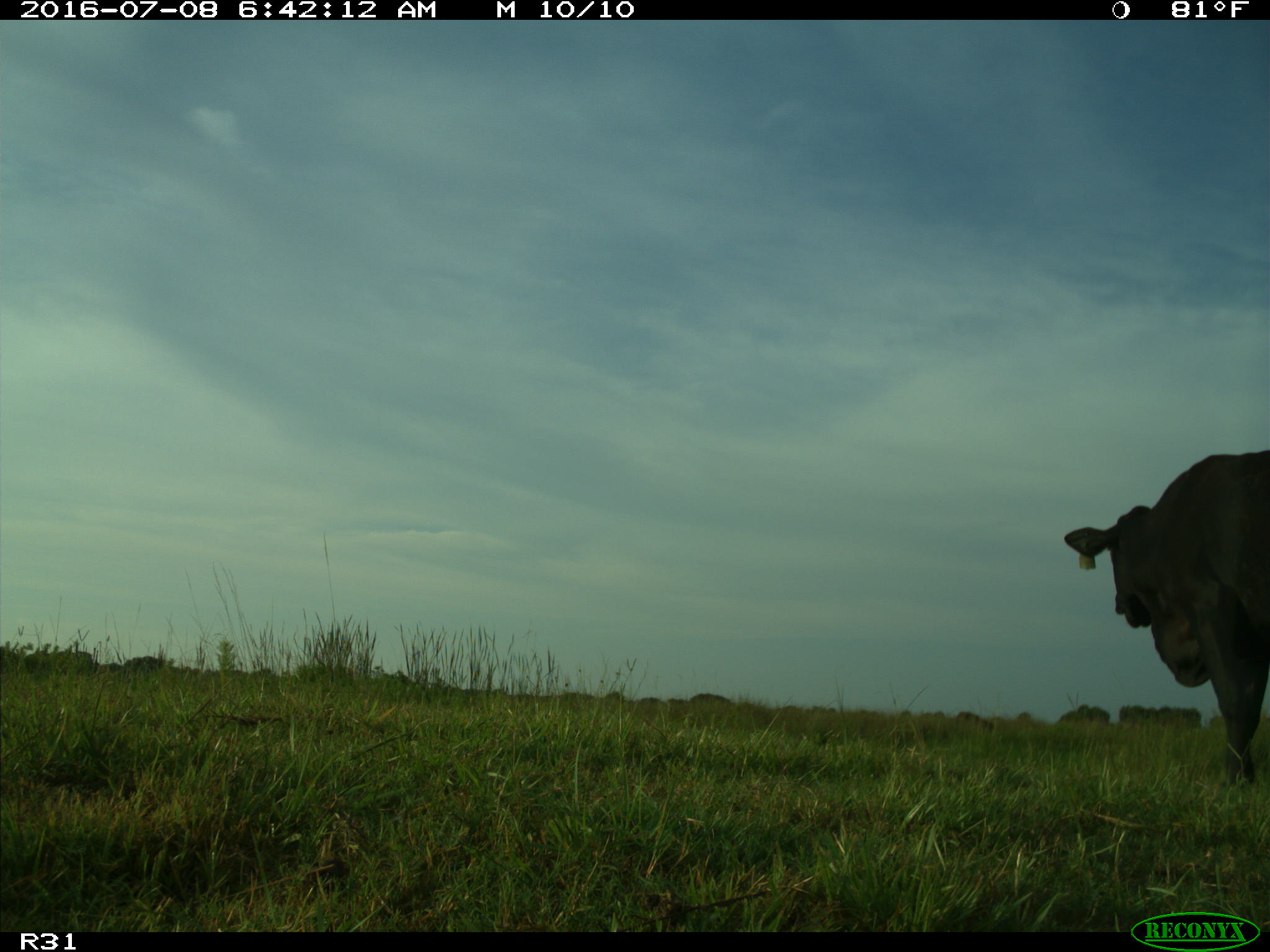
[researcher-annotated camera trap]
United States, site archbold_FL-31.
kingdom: Animalia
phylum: Chordata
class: Mammalia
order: Artiodactyla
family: Bovidae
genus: Bos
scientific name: Bos taurus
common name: domestic cow